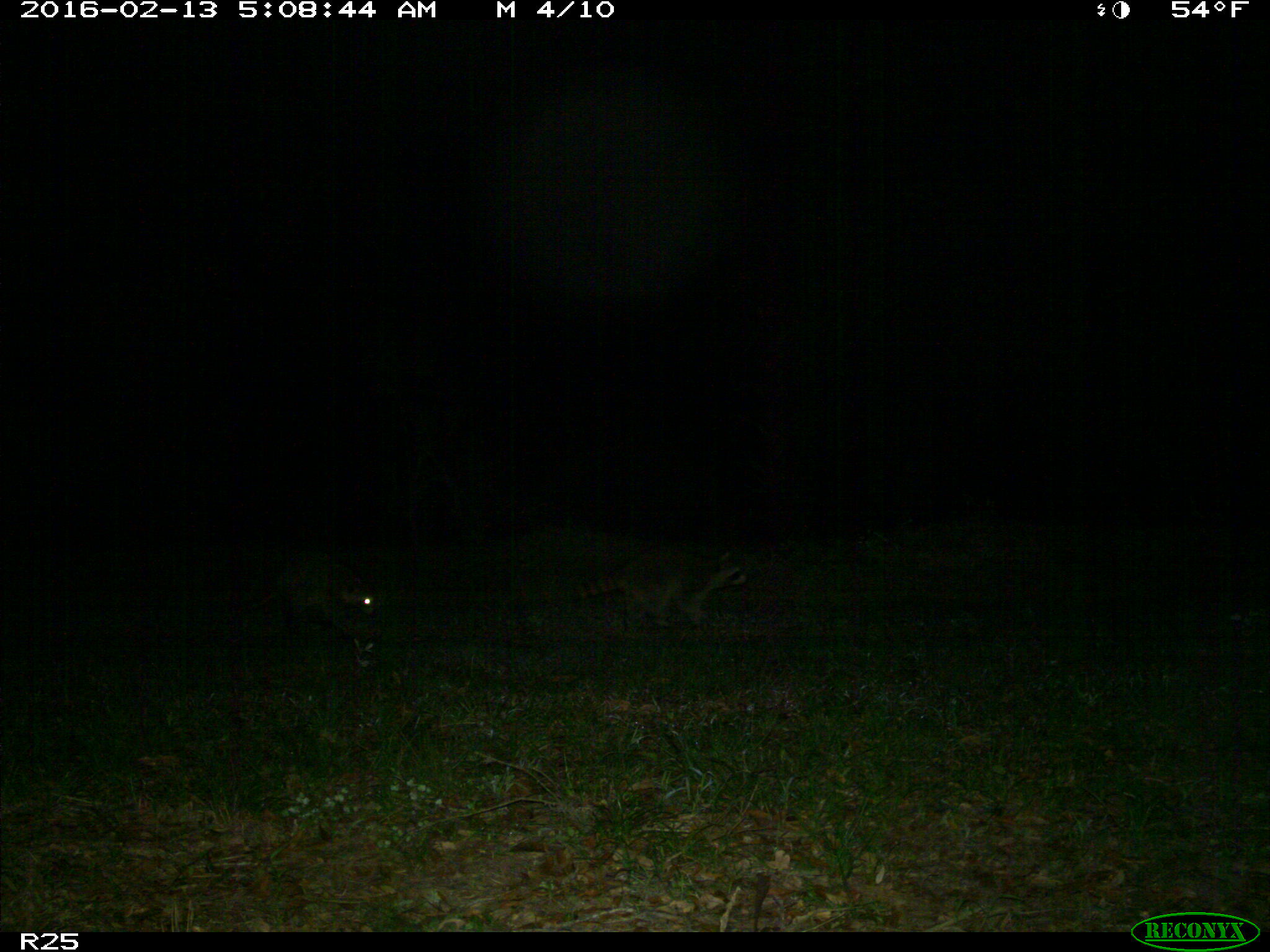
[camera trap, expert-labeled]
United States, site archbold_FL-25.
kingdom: Animalia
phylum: Chordata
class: Mammalia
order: Carnivora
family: Procyonidae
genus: Procyon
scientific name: Procyon lotor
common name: common raccoon